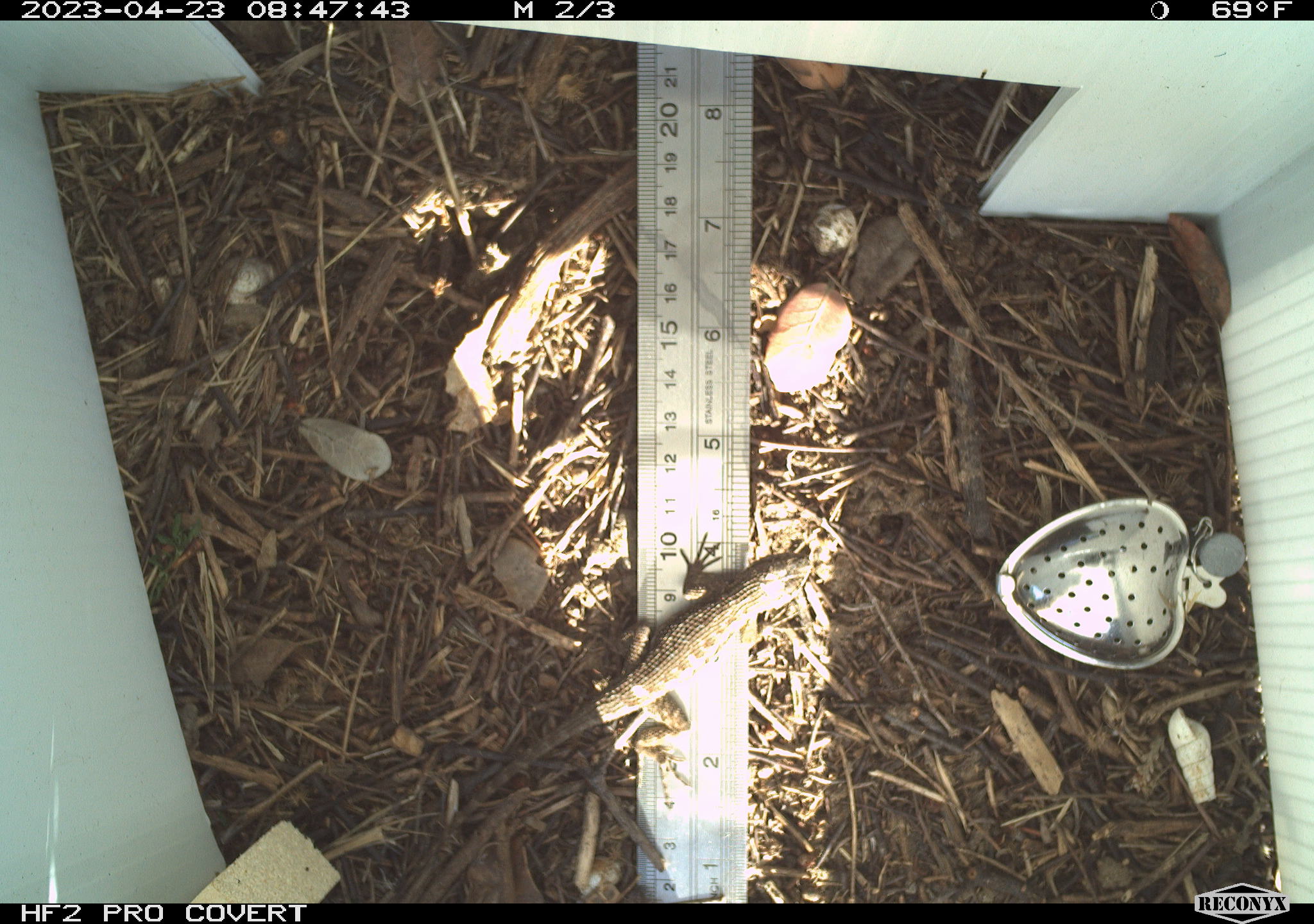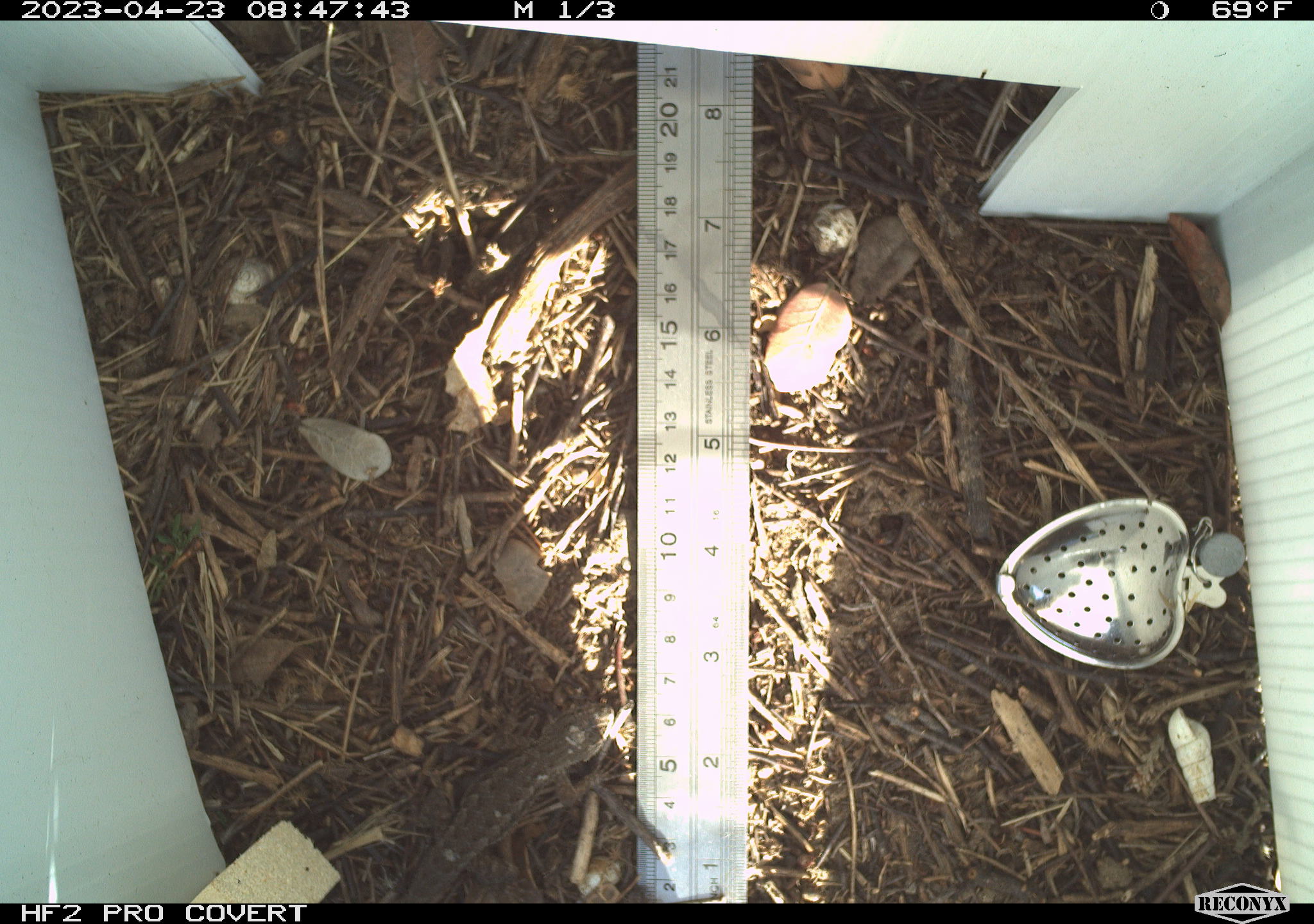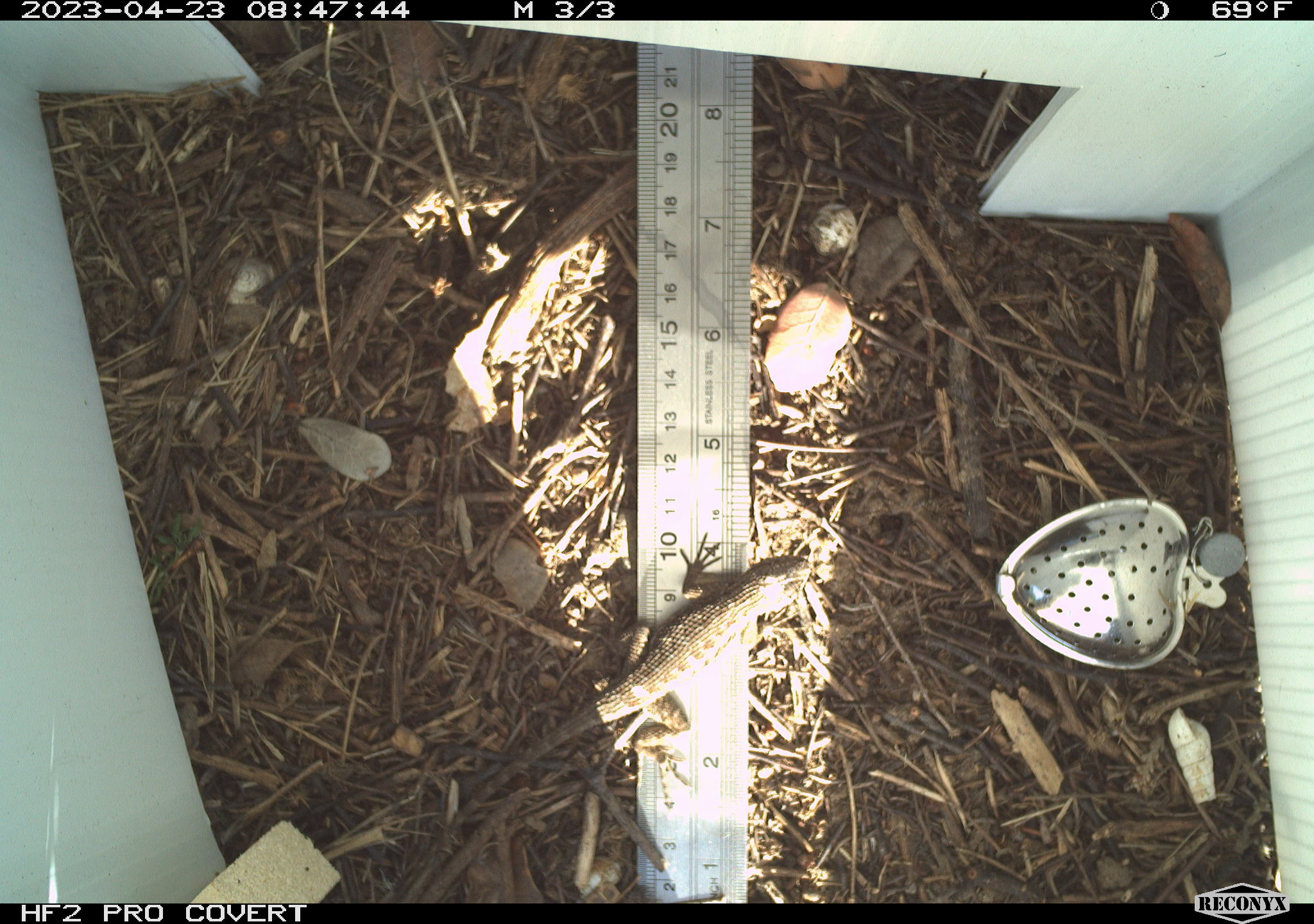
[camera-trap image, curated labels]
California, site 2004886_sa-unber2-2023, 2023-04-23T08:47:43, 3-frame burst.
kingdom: Animalia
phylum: Chordata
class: Reptilia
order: Squamata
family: Phrynosomatidae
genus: Sceloporus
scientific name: Sceloporus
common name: spiny lizards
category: sceloporus species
Sceloporus species (spiny lizards) (Sceloporus).